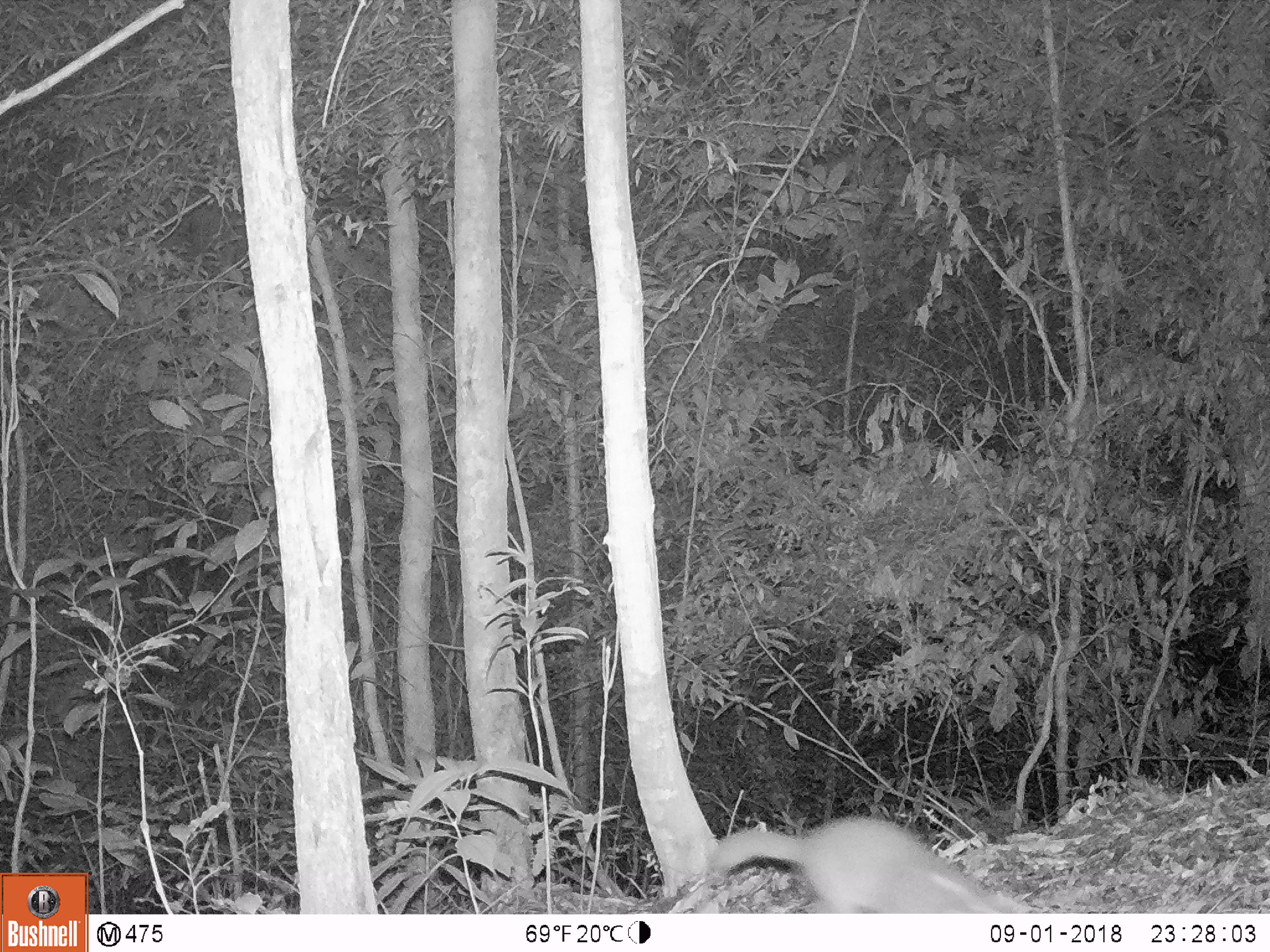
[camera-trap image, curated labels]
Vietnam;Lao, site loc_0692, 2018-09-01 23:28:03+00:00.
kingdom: Animalia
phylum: Chordata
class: Mammalia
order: Carnivora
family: Mustelidae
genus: Melogale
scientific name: Melogale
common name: ferret badger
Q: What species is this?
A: Ferret badger (Melogale).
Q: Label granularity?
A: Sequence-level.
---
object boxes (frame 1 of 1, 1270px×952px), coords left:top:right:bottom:
ferret badger: 709:813:1015:913